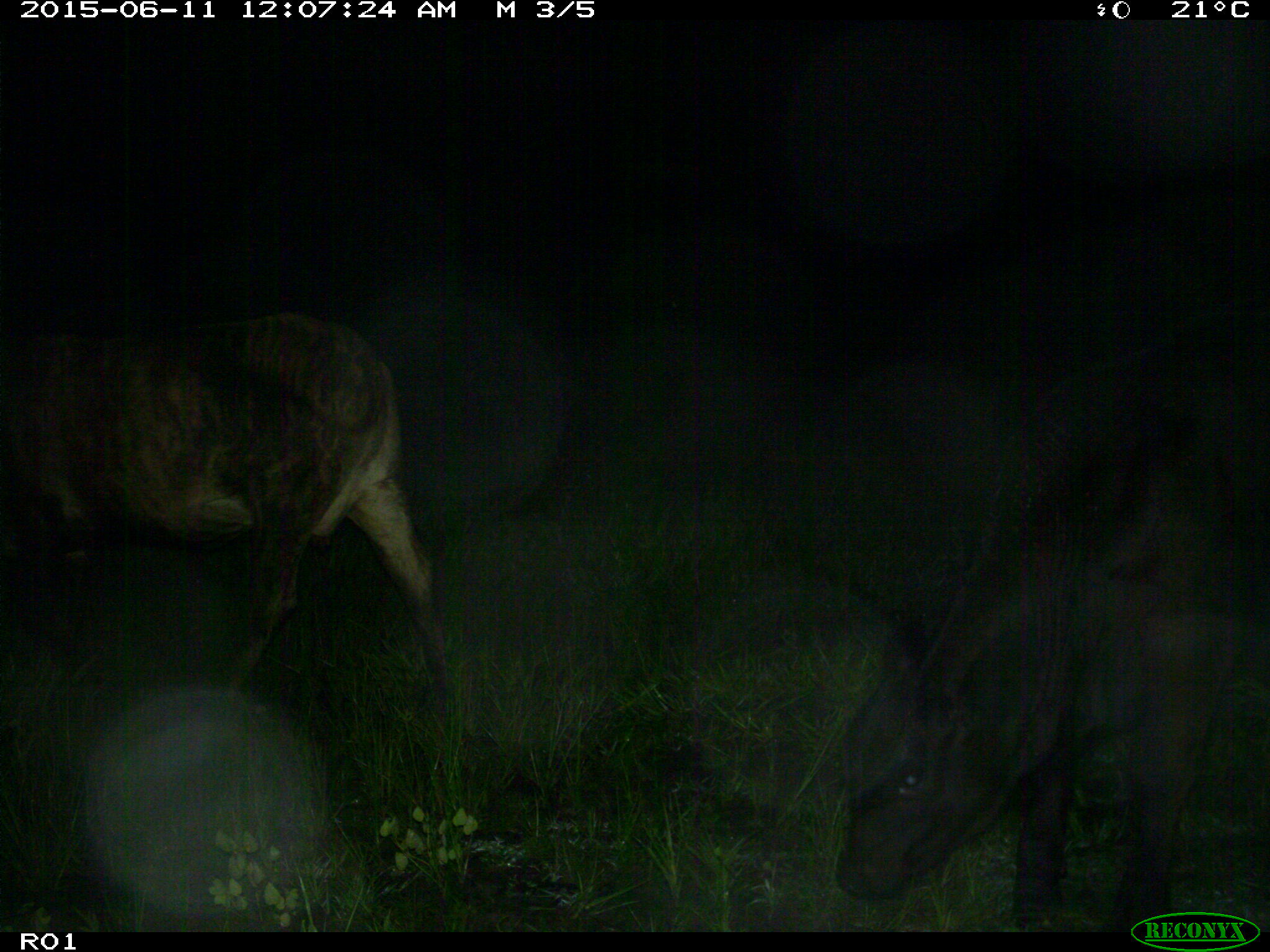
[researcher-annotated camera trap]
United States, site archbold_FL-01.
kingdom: Animalia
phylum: Chordata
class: Mammalia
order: Artiodactyla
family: Bovidae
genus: Bos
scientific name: Bos taurus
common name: domestic cow